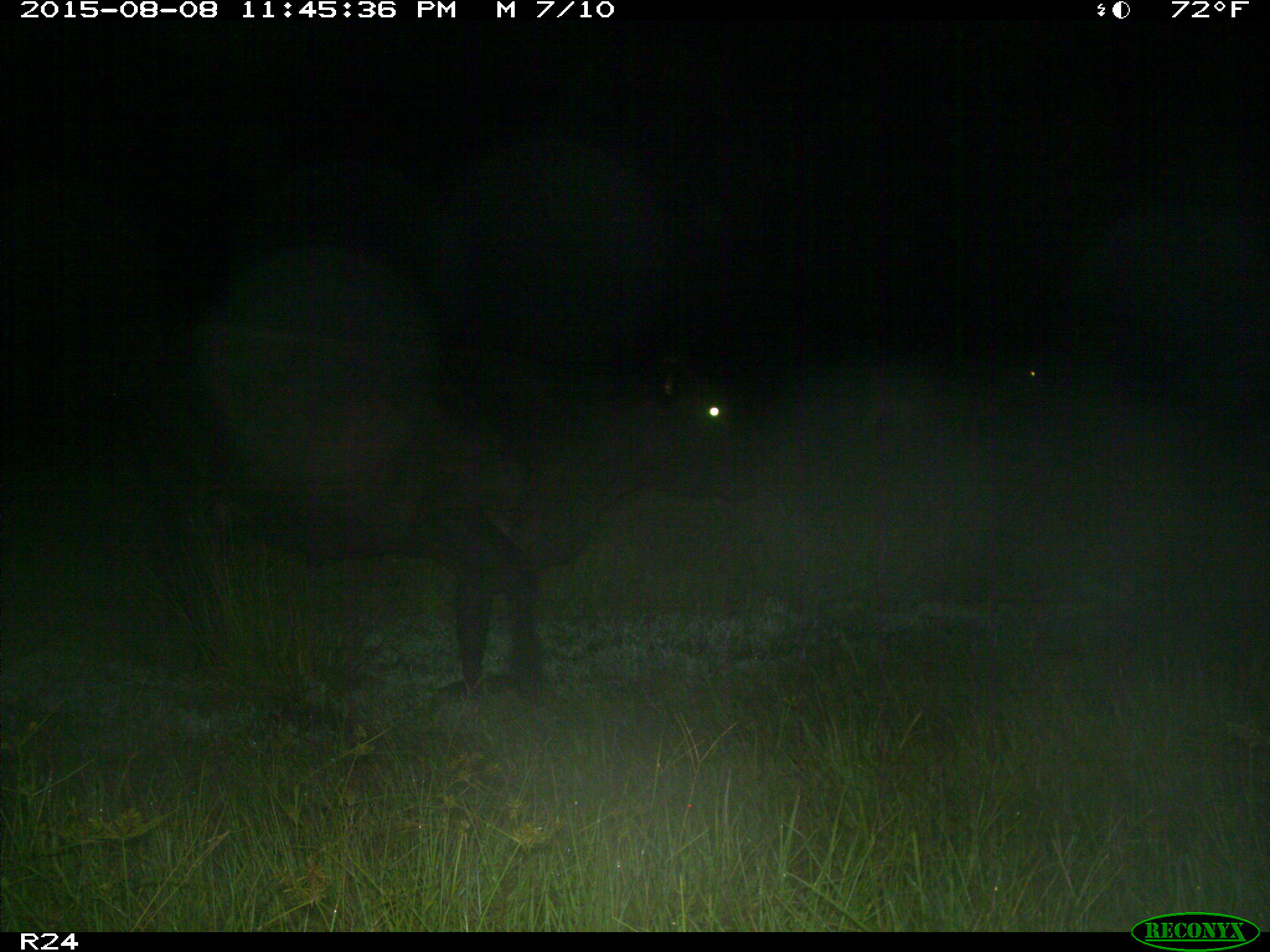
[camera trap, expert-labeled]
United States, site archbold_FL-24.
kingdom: Animalia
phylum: Chordata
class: Mammalia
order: Artiodactyla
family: Bovidae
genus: Bos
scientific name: Bos taurus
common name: domestic cow